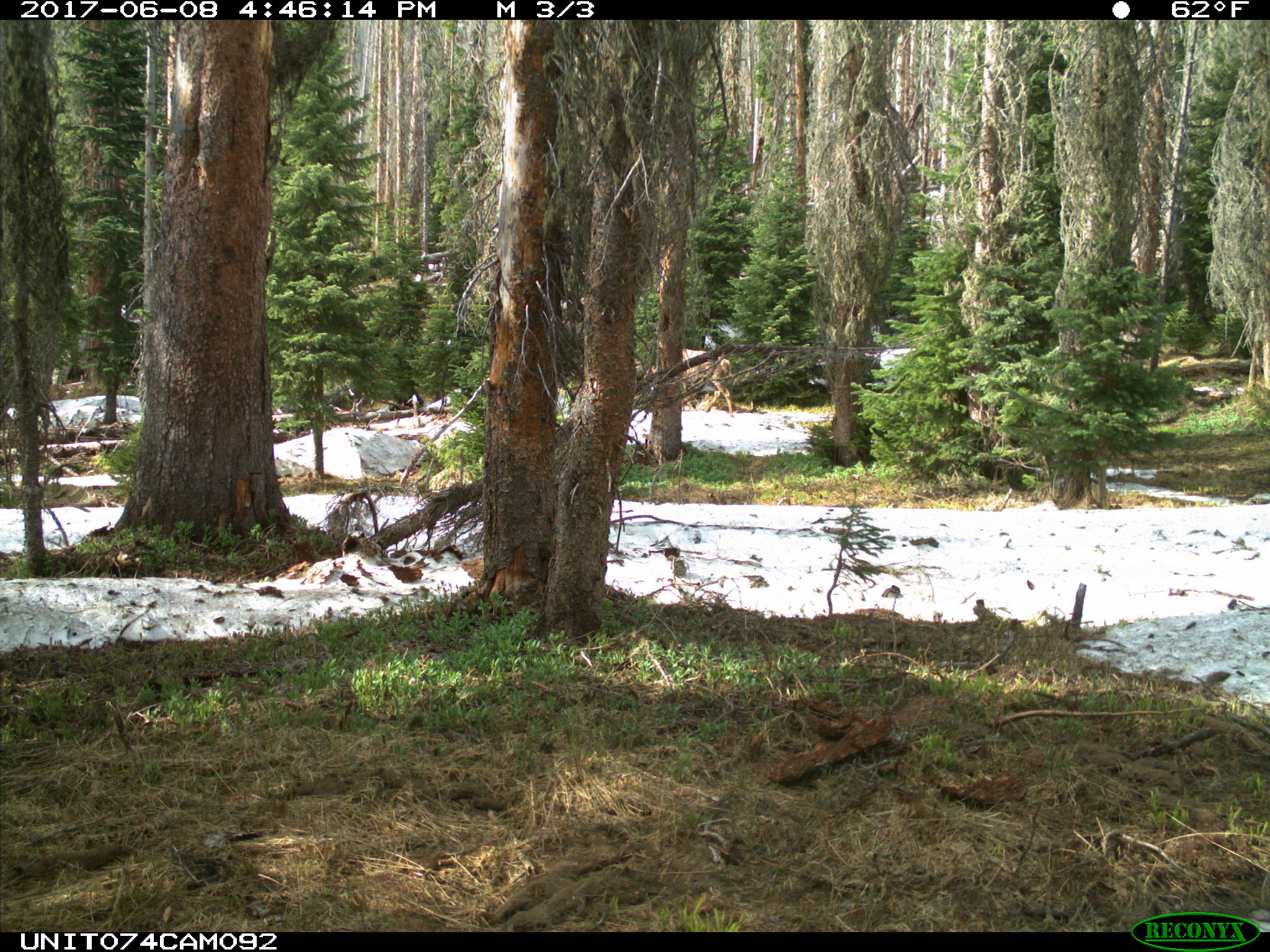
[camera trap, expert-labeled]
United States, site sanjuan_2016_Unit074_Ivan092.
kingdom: Animalia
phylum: Chordata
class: Mammalia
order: Artiodactyla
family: Cervidae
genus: Cervus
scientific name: Cervus elaphus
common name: red deer